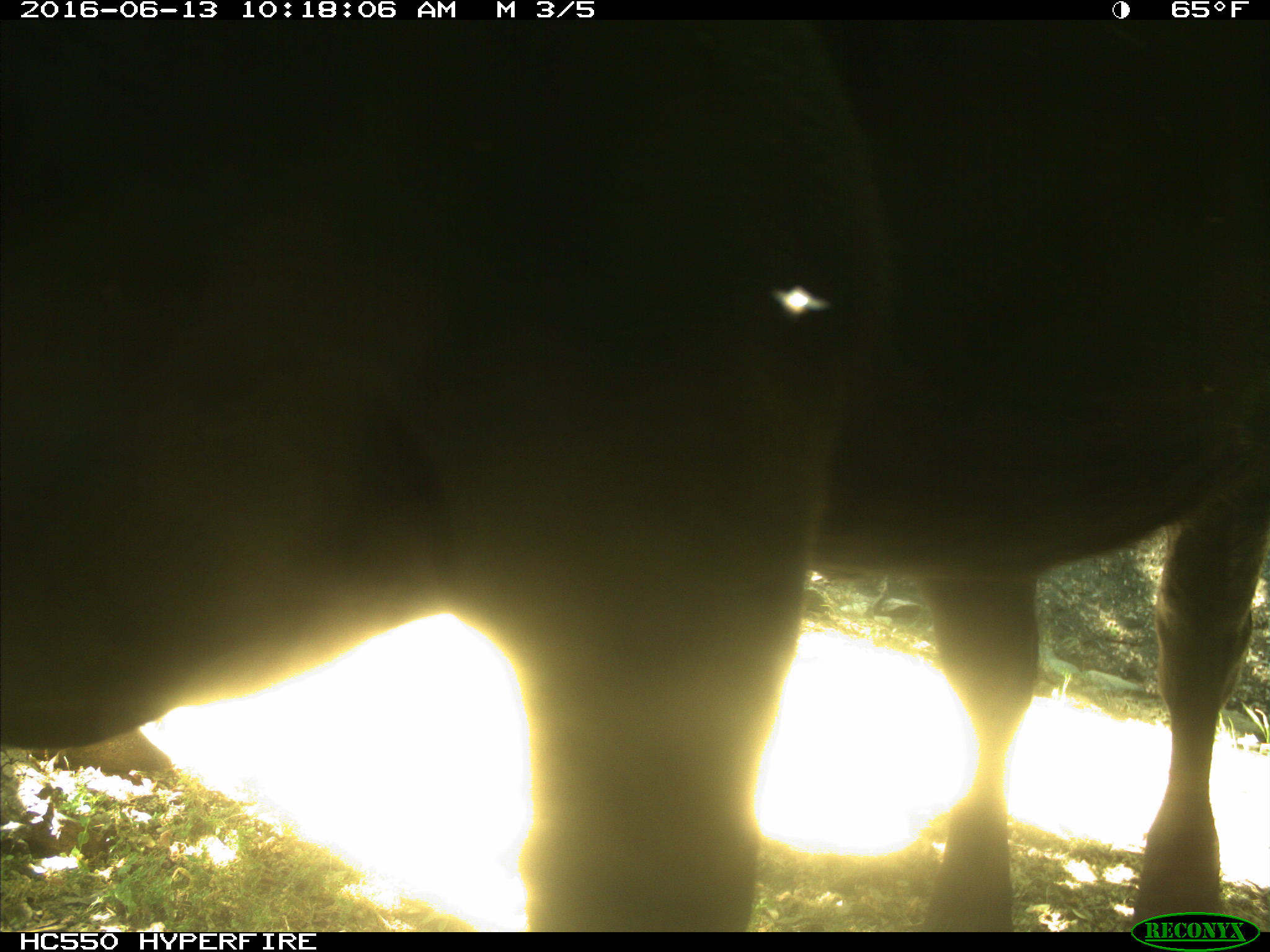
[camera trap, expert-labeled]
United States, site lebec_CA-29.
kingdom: Animalia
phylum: Chordata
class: Mammalia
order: Artiodactyla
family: Bovidae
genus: Bos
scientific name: Bos taurus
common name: domestic cow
Bos taurus (domestic cow).